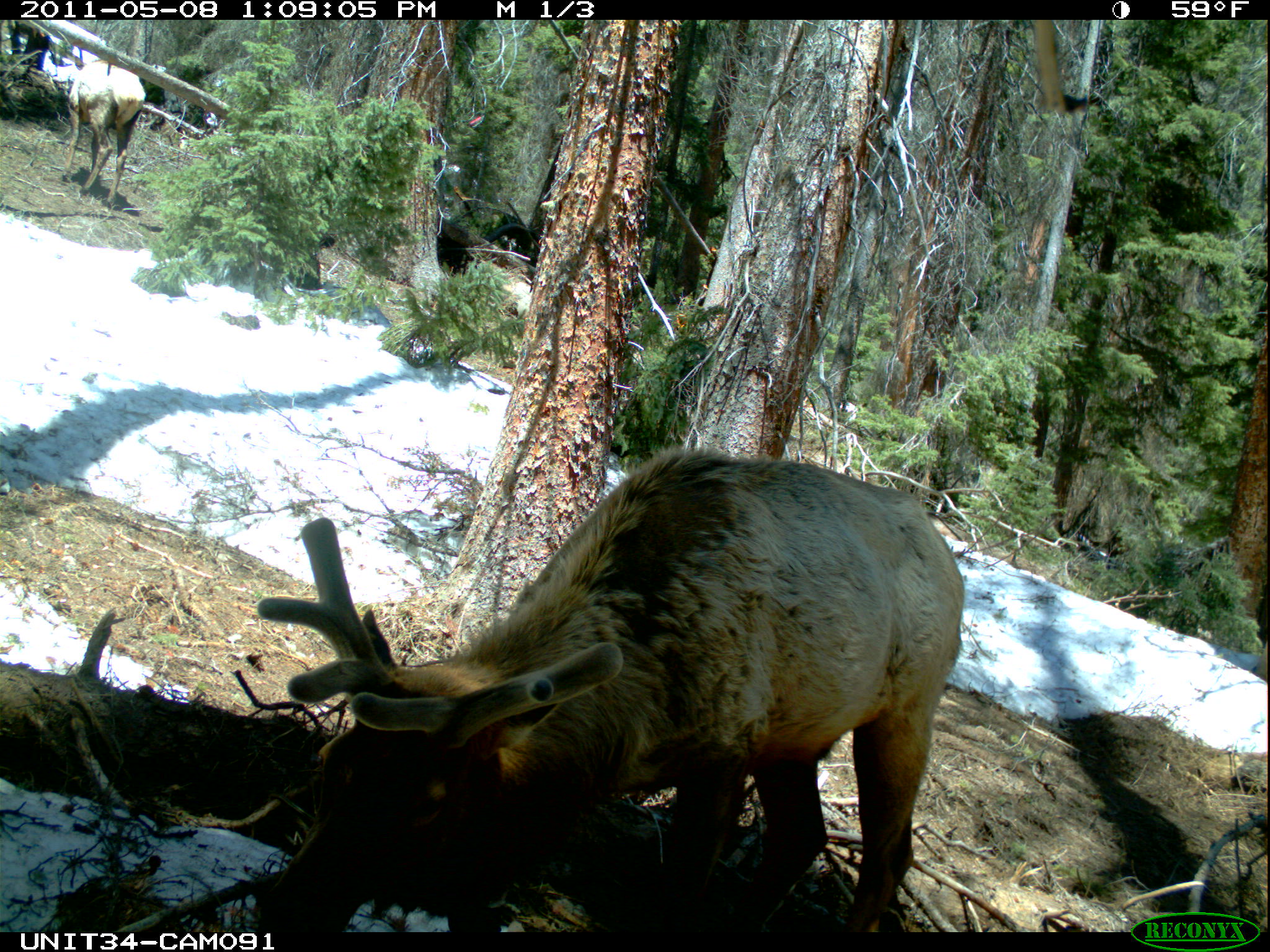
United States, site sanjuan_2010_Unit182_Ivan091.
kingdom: Animalia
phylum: Chordata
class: Mammalia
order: Artiodactyla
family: Cervidae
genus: Cervus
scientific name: Cervus elaphus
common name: red deer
Cervus elaphus (red deer).